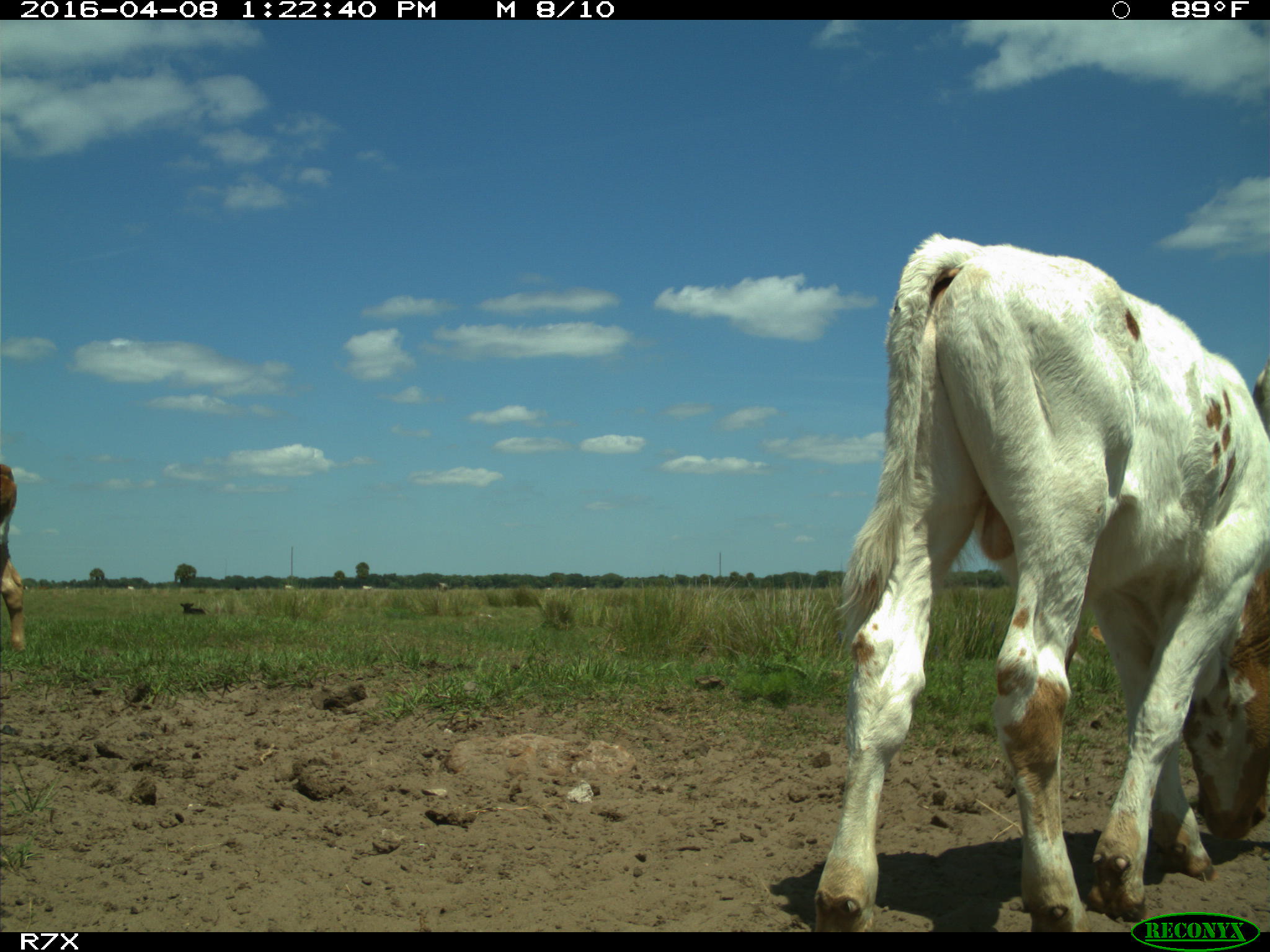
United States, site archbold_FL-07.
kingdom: Animalia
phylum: Chordata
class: Mammalia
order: Artiodactyla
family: Bovidae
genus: Bos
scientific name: Bos taurus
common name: domestic cow